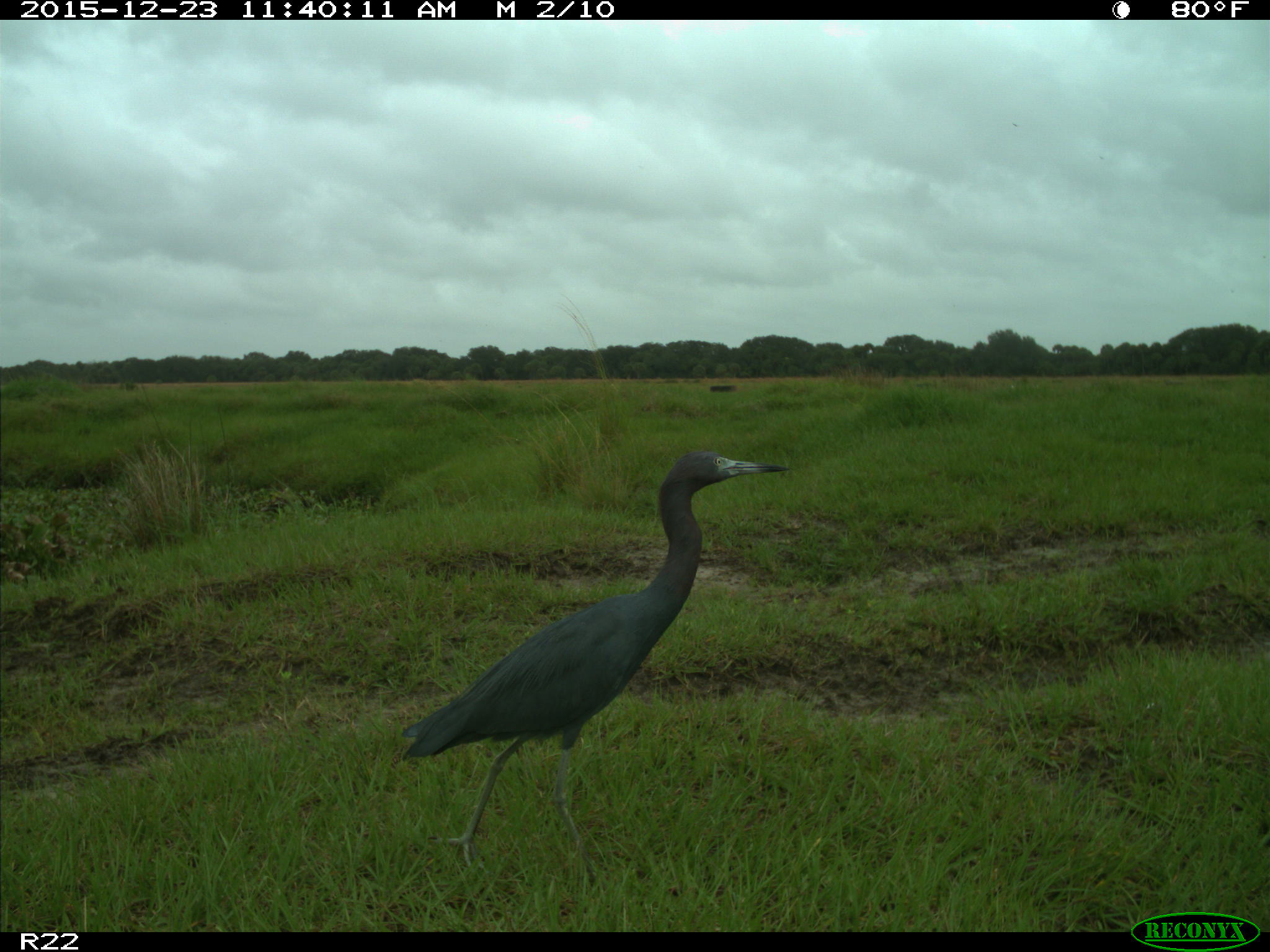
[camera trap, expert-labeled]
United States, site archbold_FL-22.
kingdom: Animalia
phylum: Chordata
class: Aves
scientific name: Aves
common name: birds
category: unidentified bird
Unidentified bird (birds) (Aves).